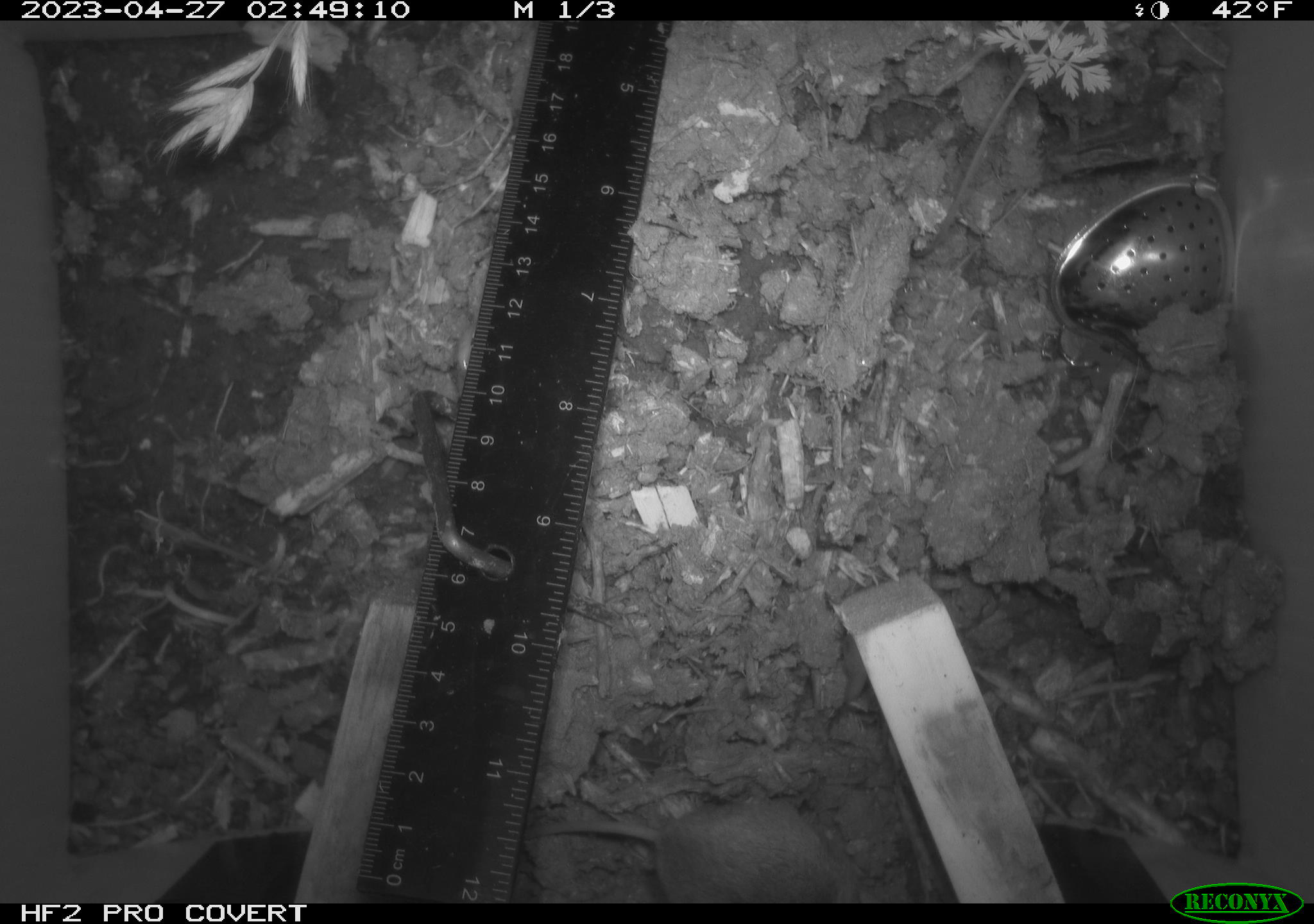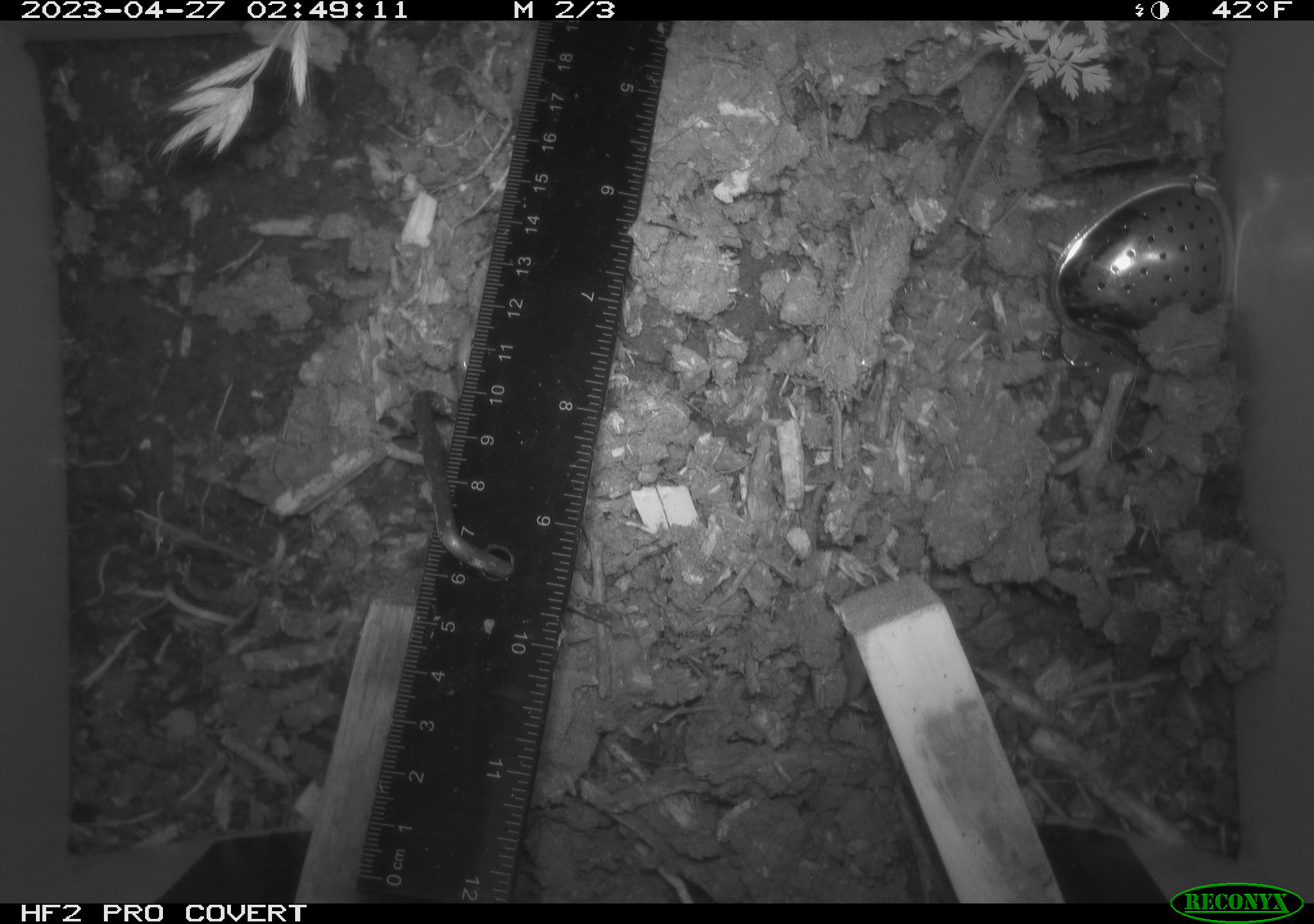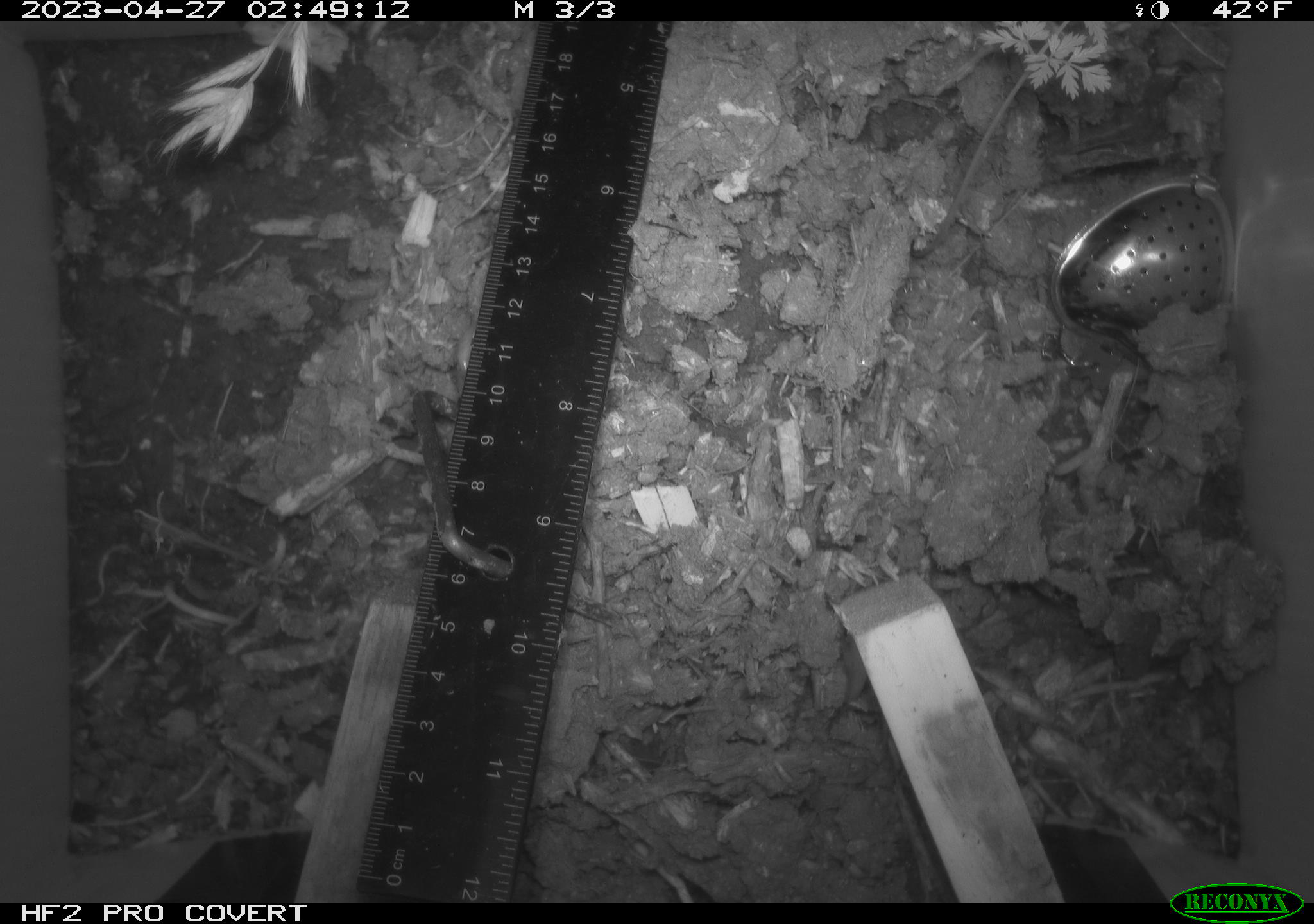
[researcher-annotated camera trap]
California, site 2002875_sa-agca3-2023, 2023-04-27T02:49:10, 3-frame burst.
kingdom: Animalia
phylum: Chordata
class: Mammalia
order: Rodentia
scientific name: Rodentia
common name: mouse species